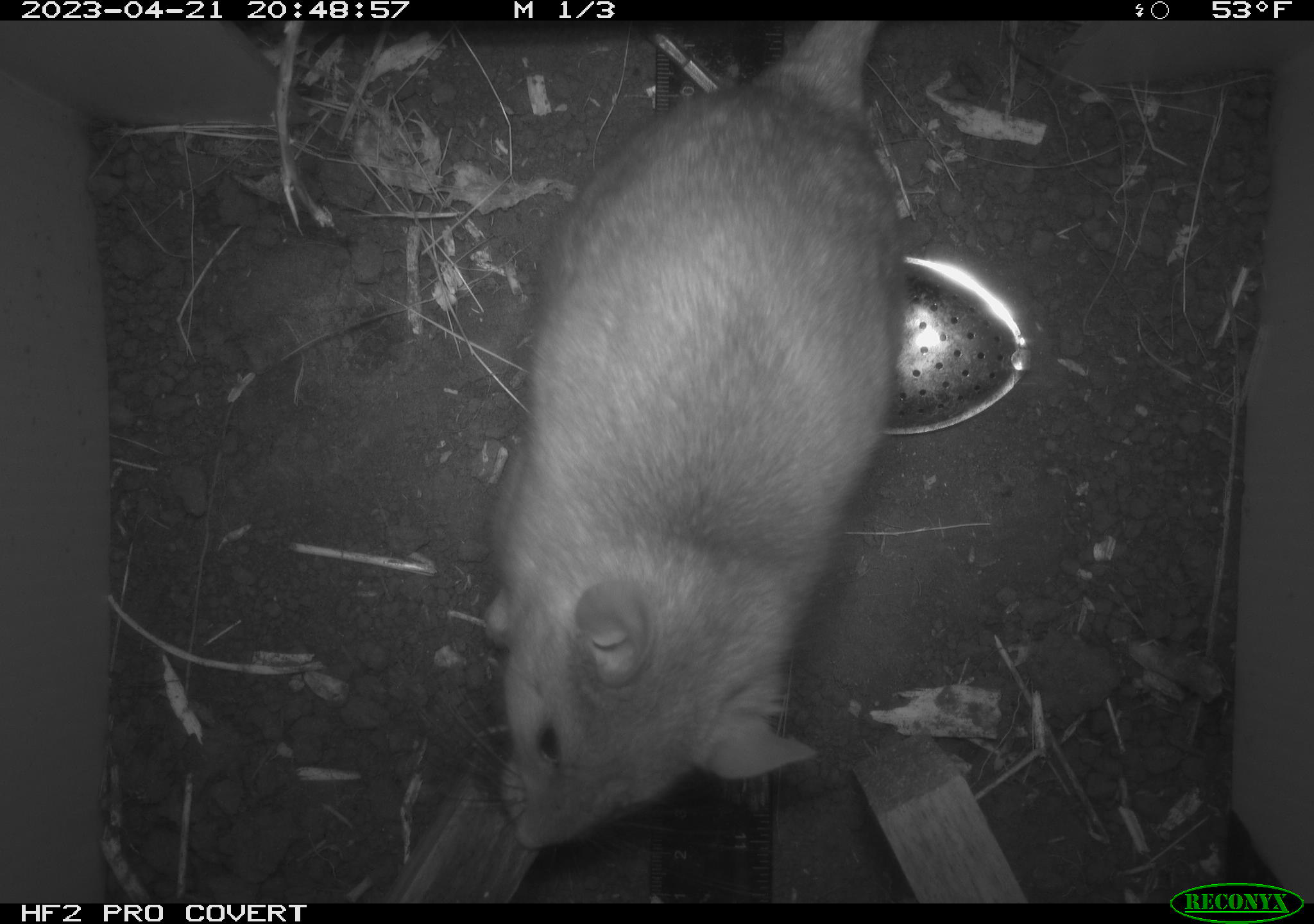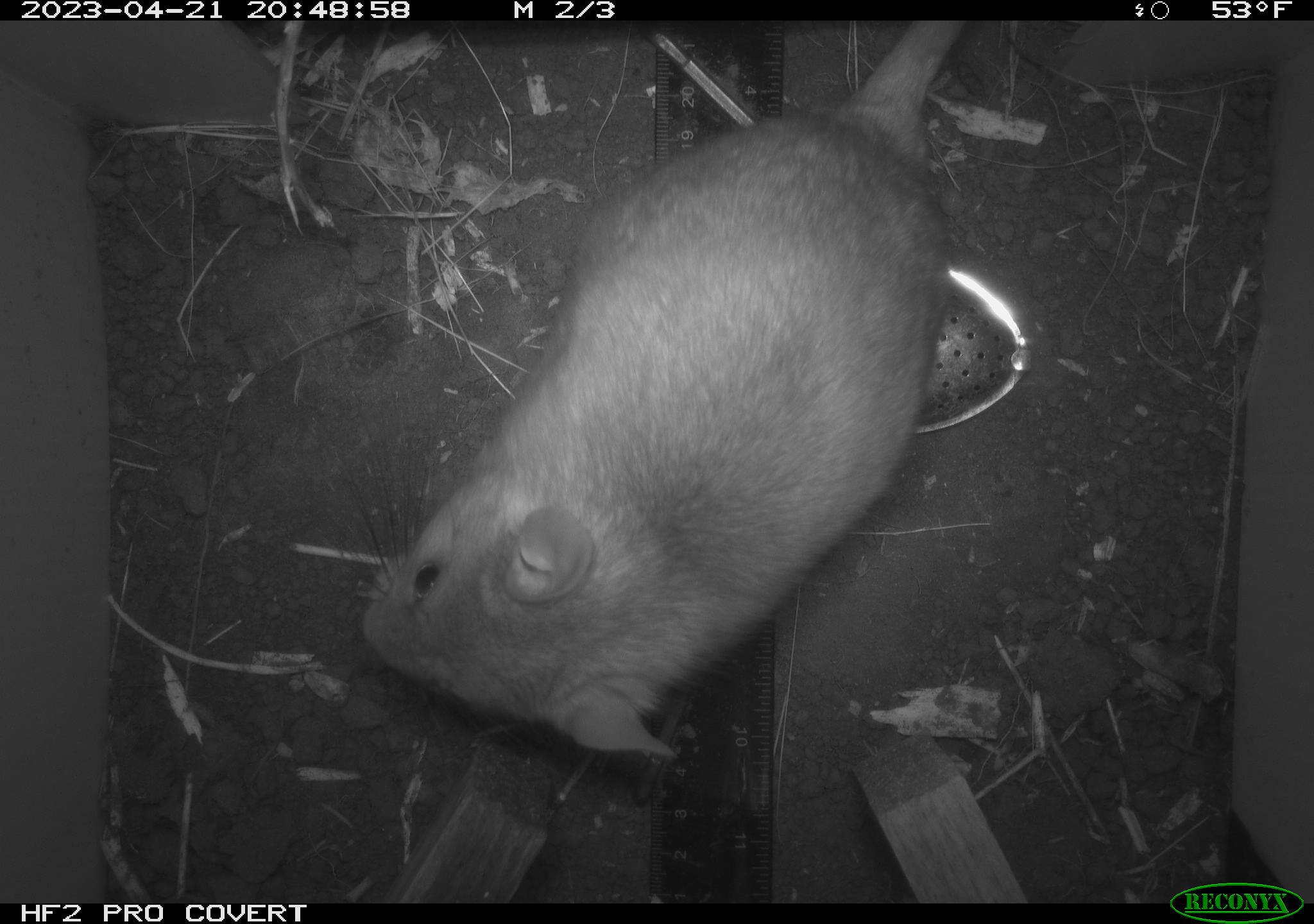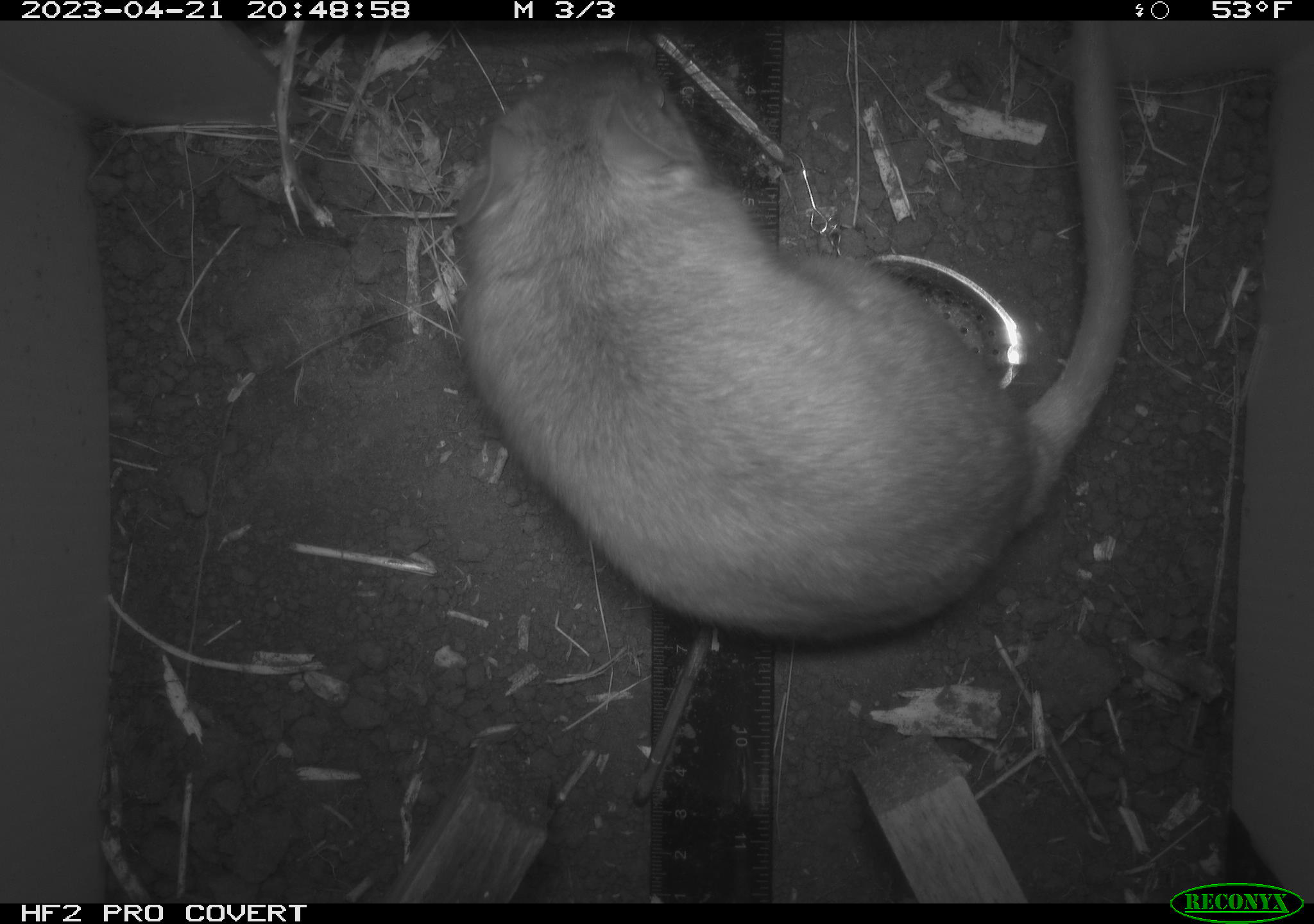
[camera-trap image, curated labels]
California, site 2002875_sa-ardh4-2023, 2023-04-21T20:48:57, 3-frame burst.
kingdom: Animalia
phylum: Chordata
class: Mammalia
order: Rodentia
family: Cricetidae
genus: Neotoma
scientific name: Neotoma fuscipes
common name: dusky-footed woodrat